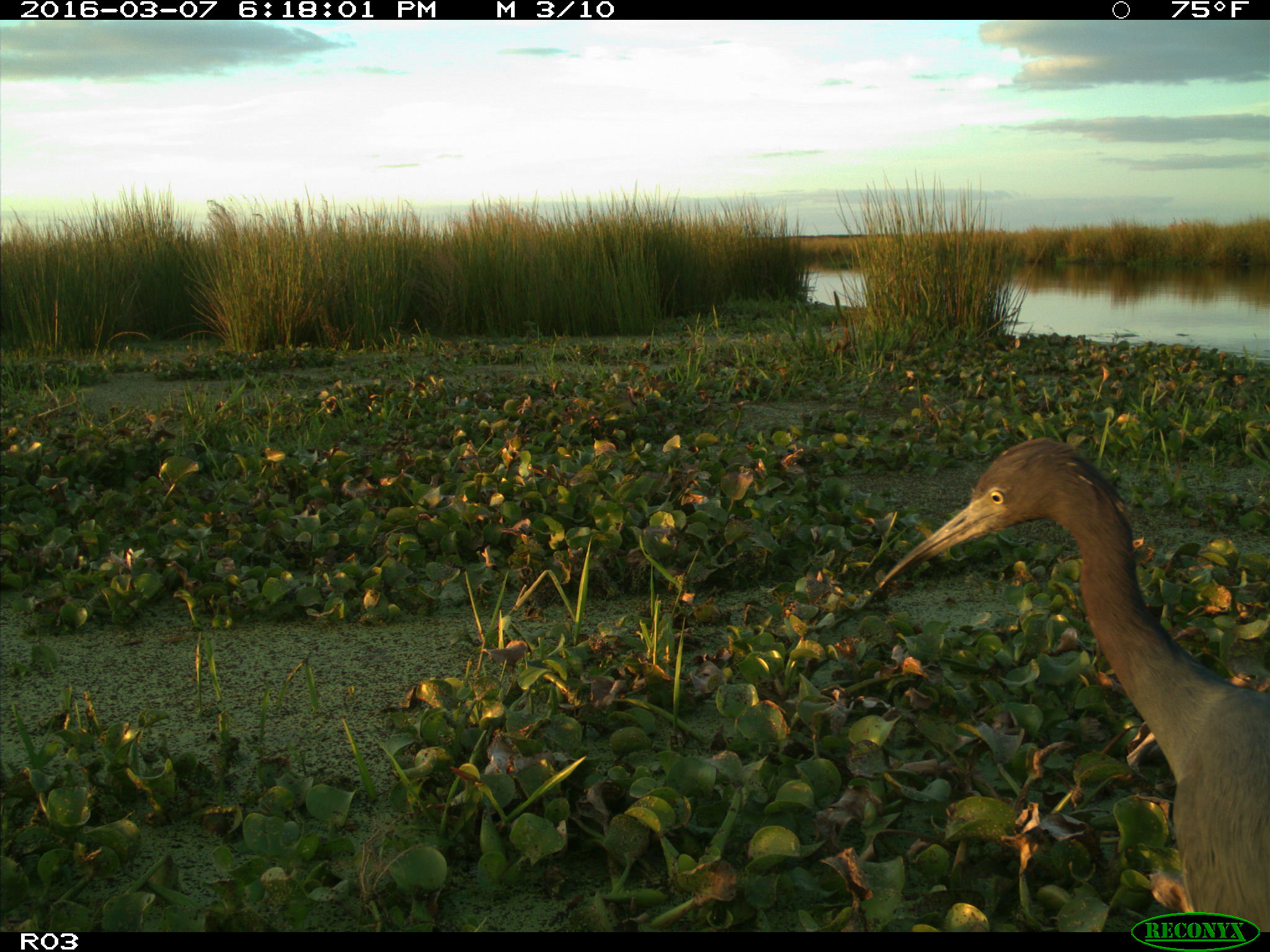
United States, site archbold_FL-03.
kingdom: Animalia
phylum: Chordata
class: Aves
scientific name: Aves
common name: birds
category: unidentified bird